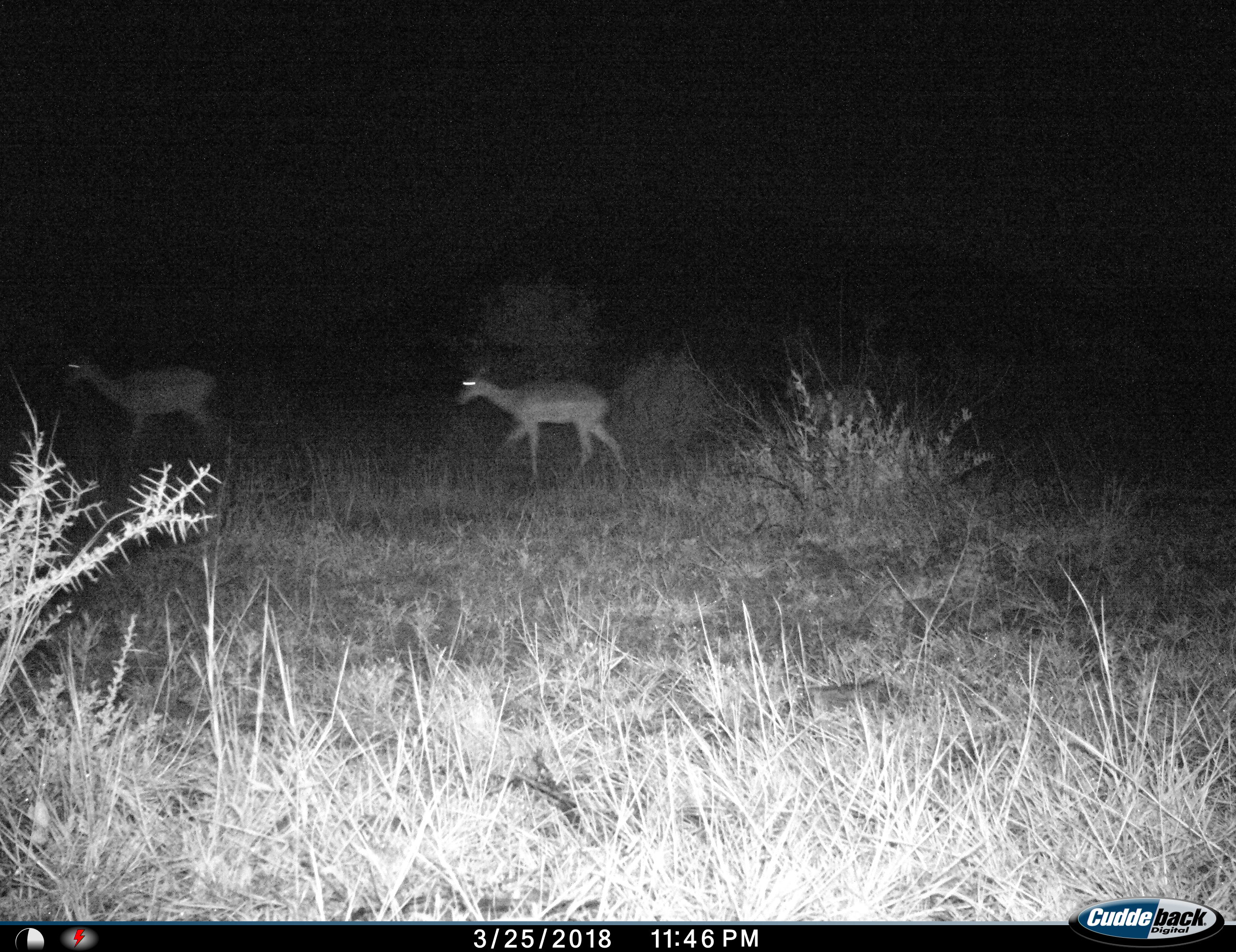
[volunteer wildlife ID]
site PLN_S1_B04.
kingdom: Animalia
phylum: Chordata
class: Mammalia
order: Artiodactyla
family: Bovidae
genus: Aepyceros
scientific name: Aepyceros melampus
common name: impala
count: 3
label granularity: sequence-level